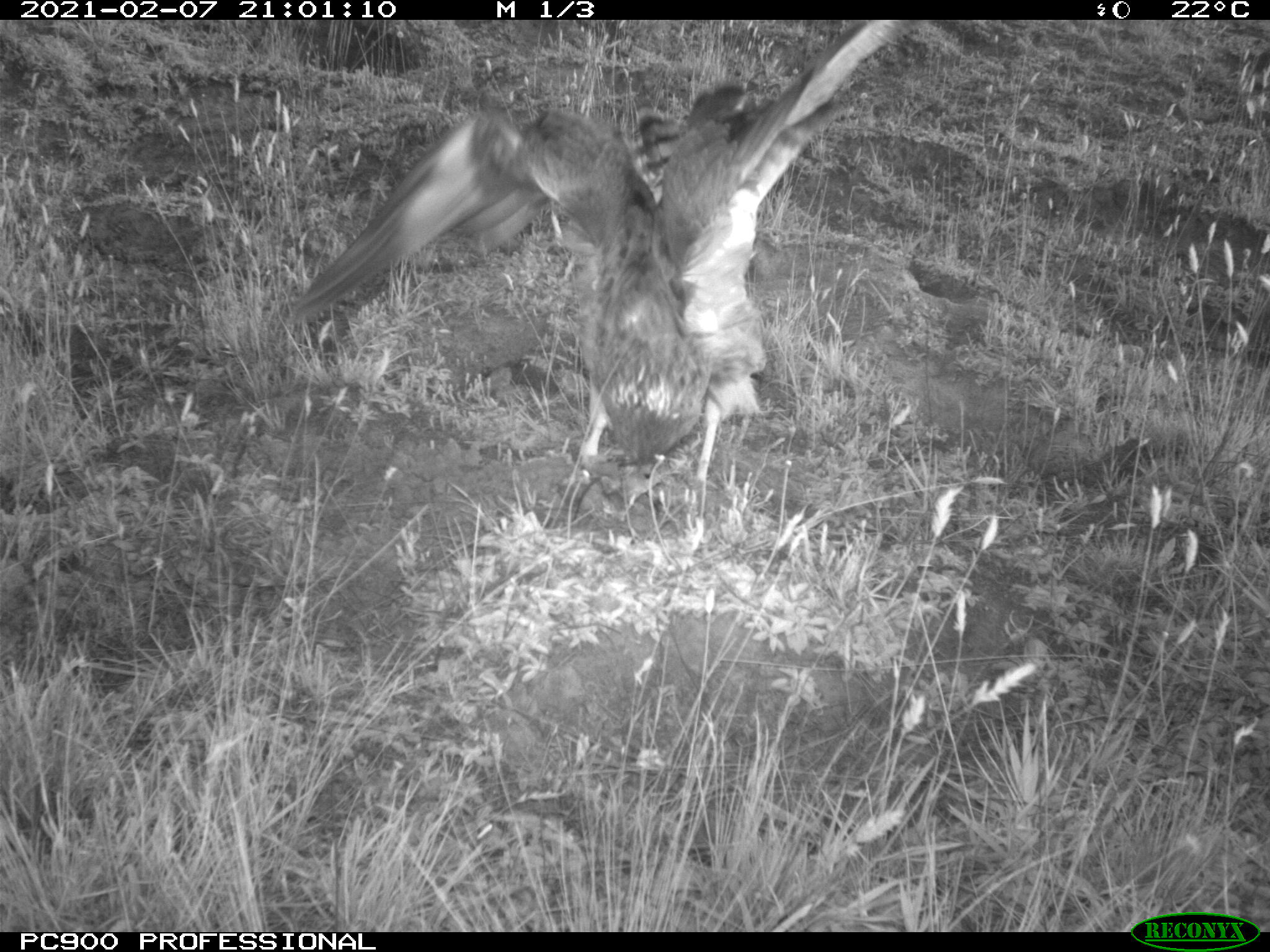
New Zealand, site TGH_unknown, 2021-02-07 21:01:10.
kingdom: Animalia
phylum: Chordata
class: Aves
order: Accipitriformes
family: Accipitridae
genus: Circus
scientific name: Circus approximans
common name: swamp harrier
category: harrier